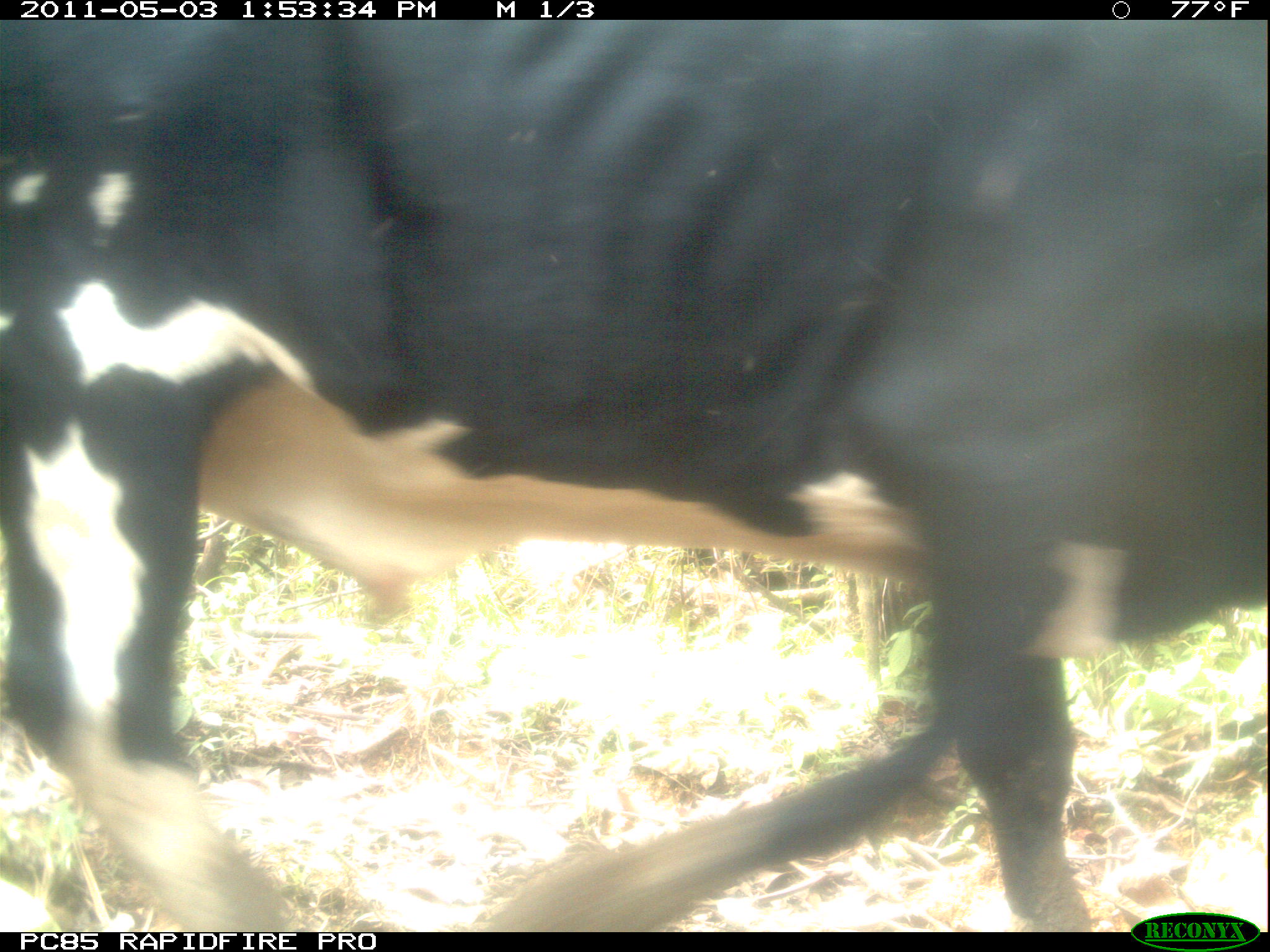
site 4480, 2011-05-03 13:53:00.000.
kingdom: Animalia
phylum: Chordata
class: Mammalia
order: Artiodactyla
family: Bovidae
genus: Bos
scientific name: Bos taurus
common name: domestic cattle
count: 2